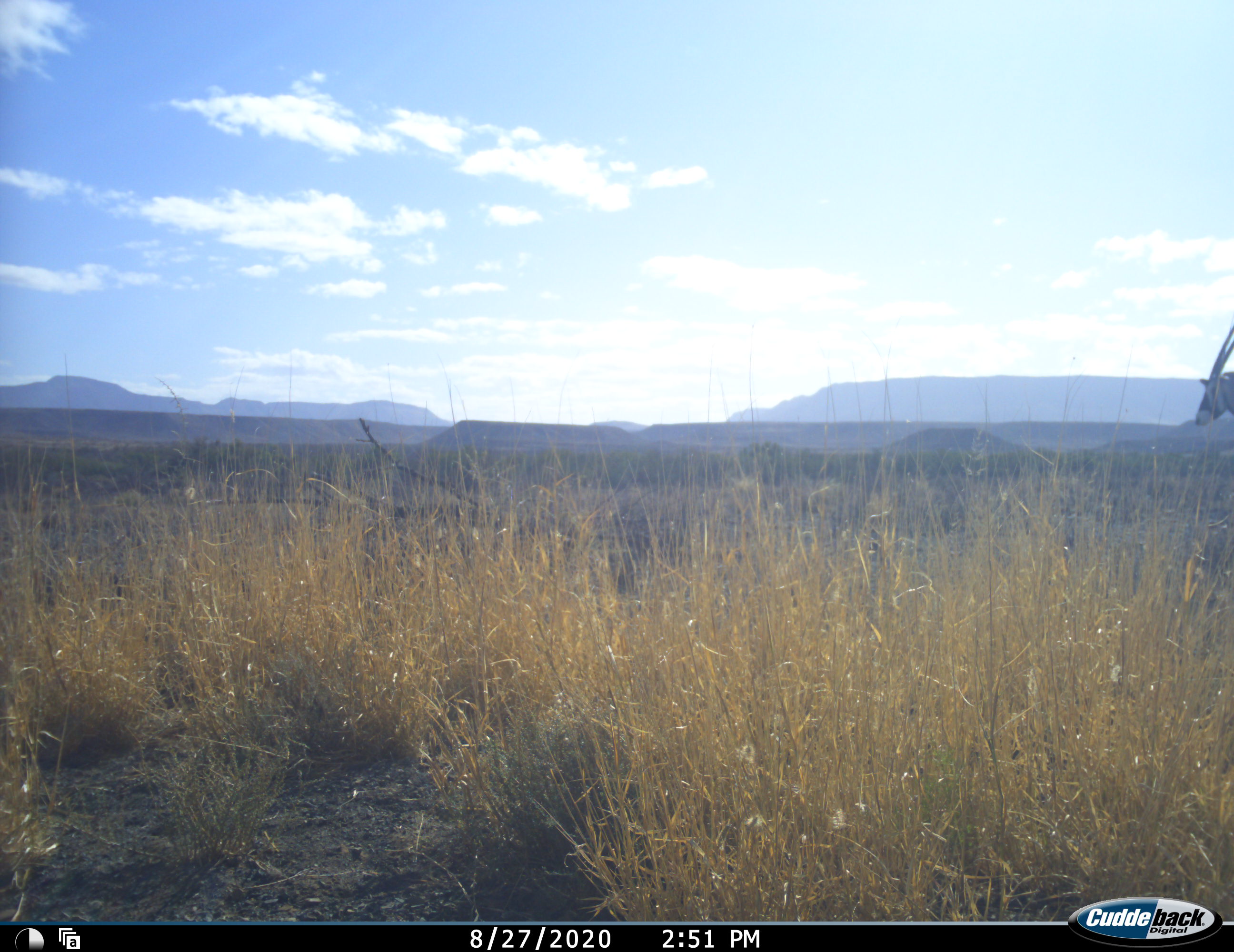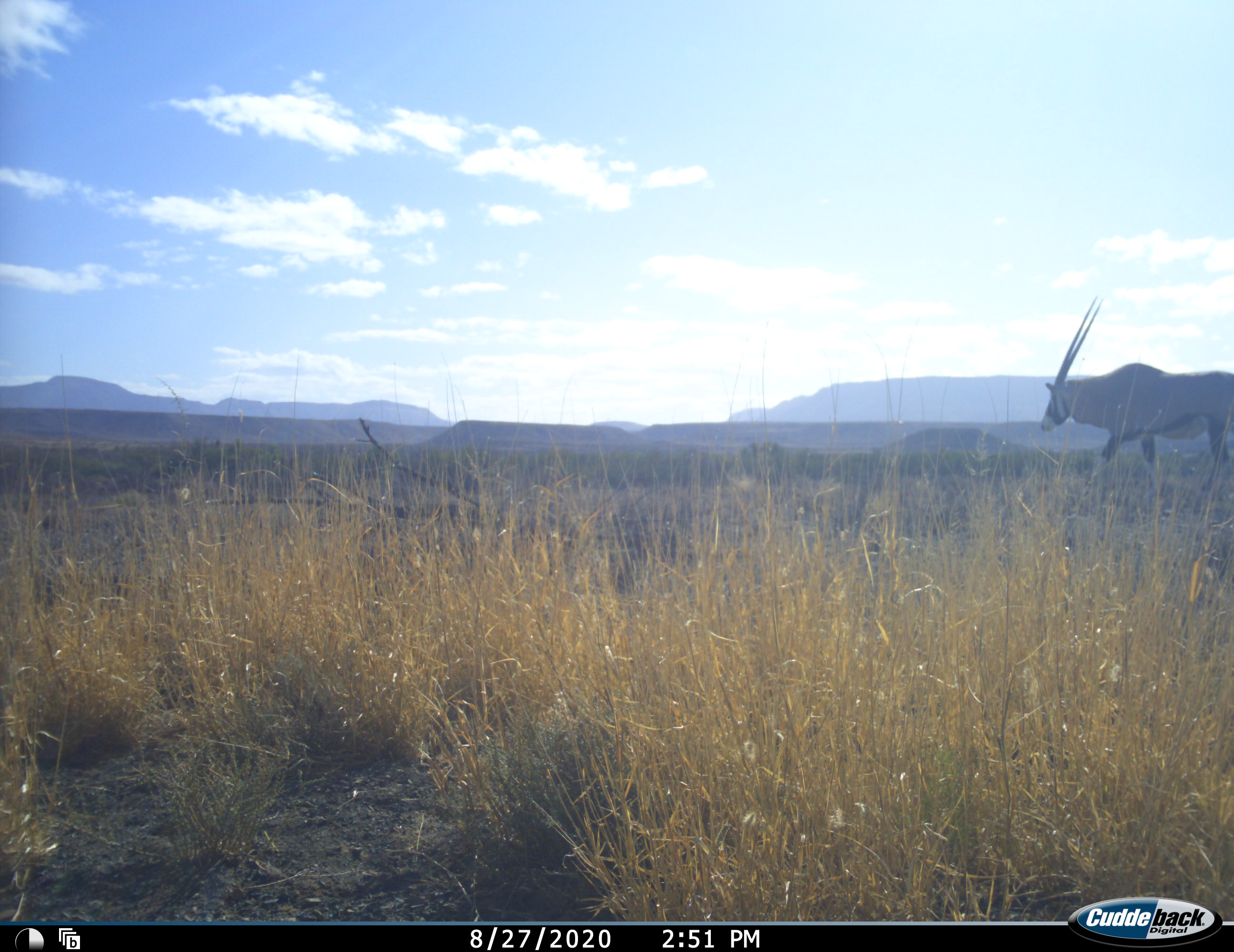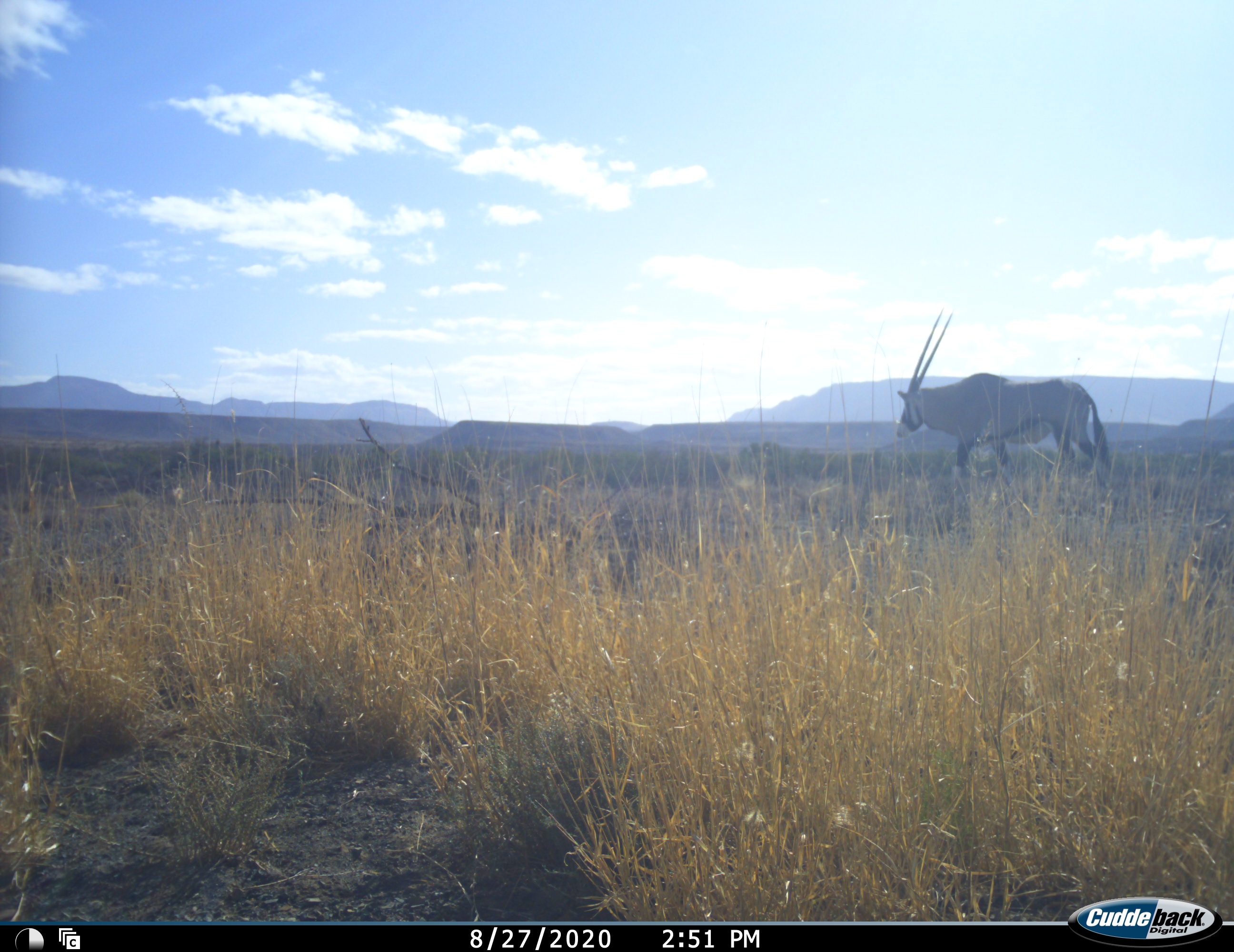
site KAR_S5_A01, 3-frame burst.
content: unidentified animal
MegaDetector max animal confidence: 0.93